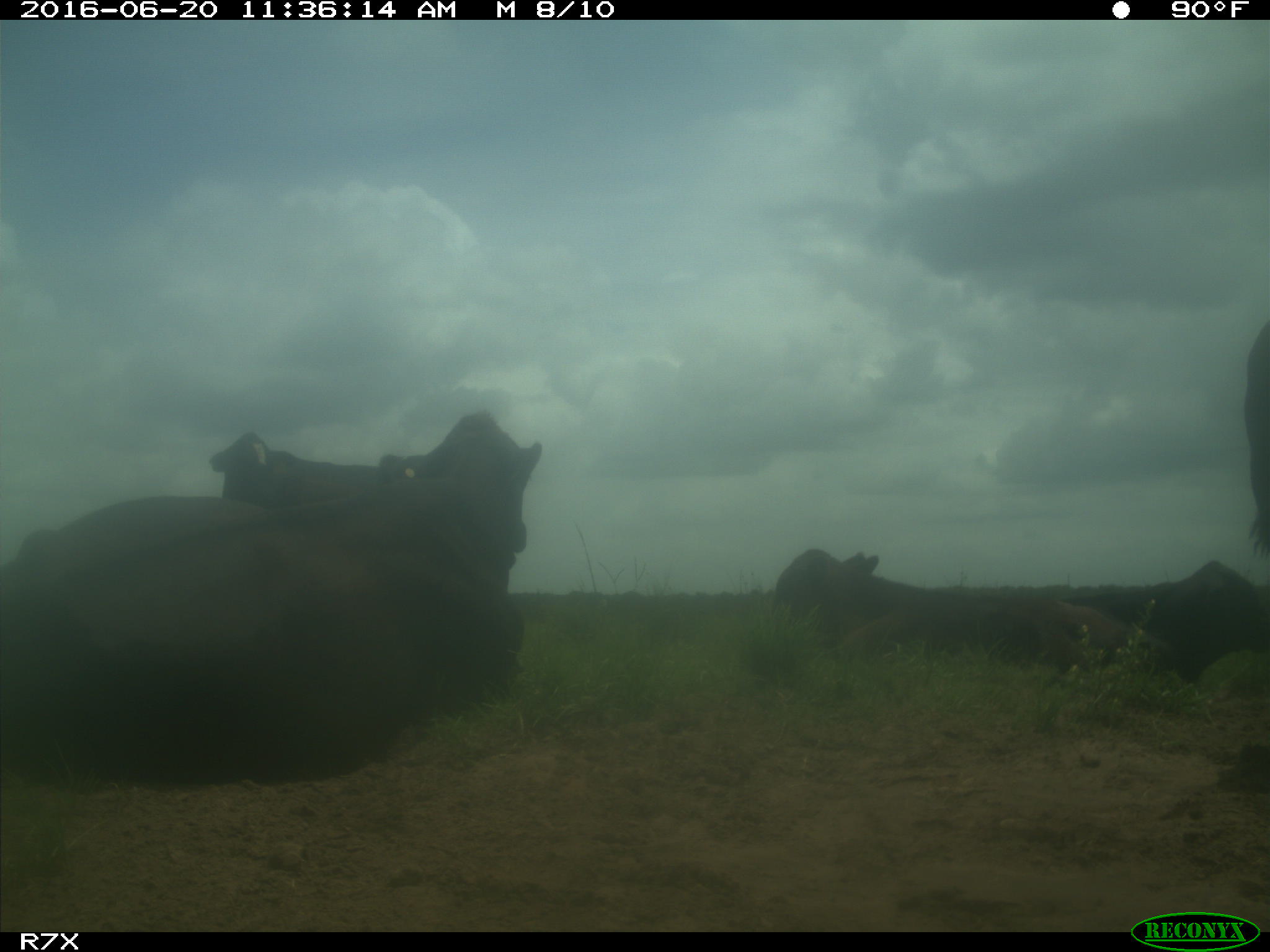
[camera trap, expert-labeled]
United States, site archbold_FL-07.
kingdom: Animalia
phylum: Chordata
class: Mammalia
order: Artiodactyla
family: Bovidae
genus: Bos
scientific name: Bos taurus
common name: domestic cow